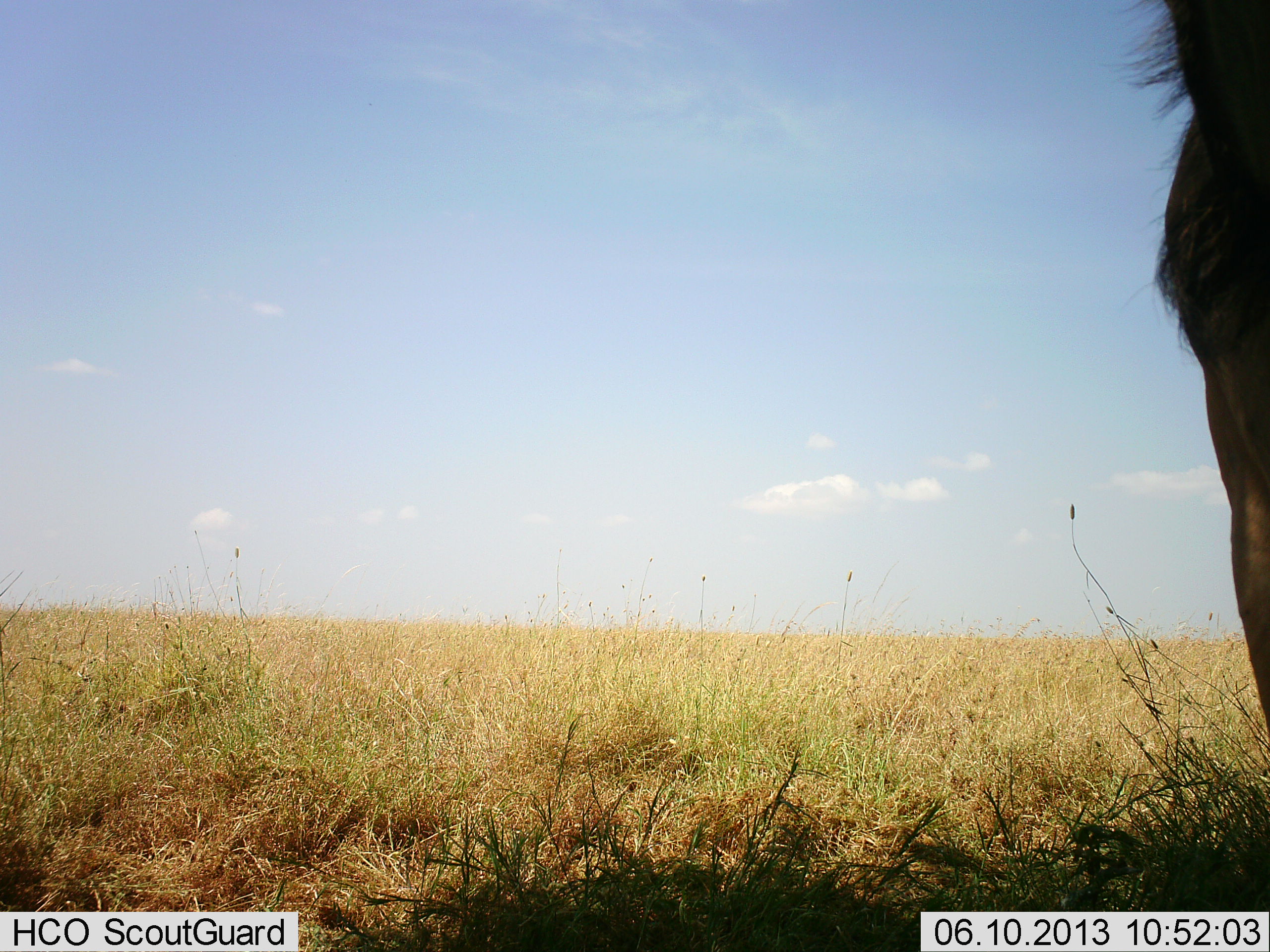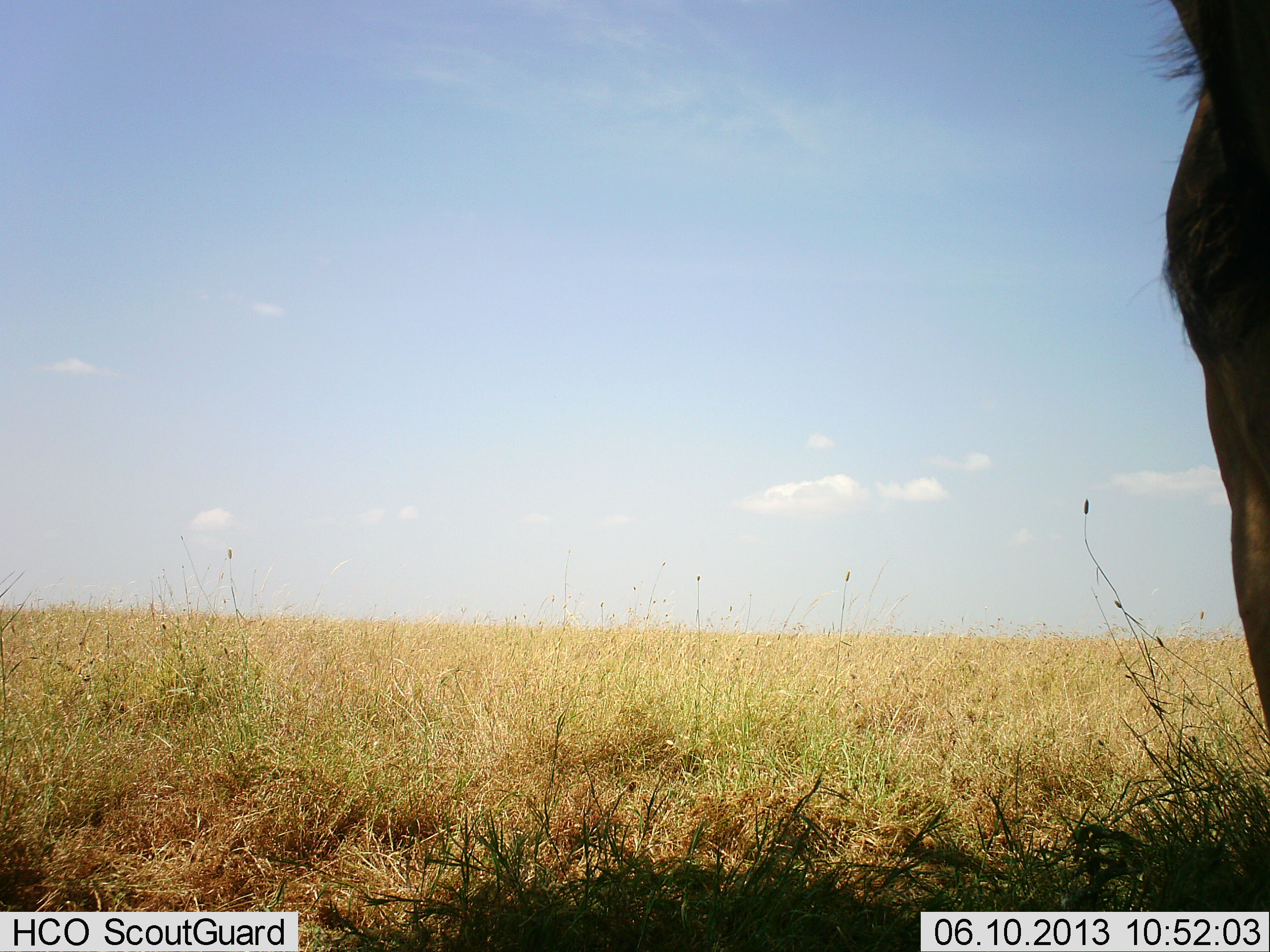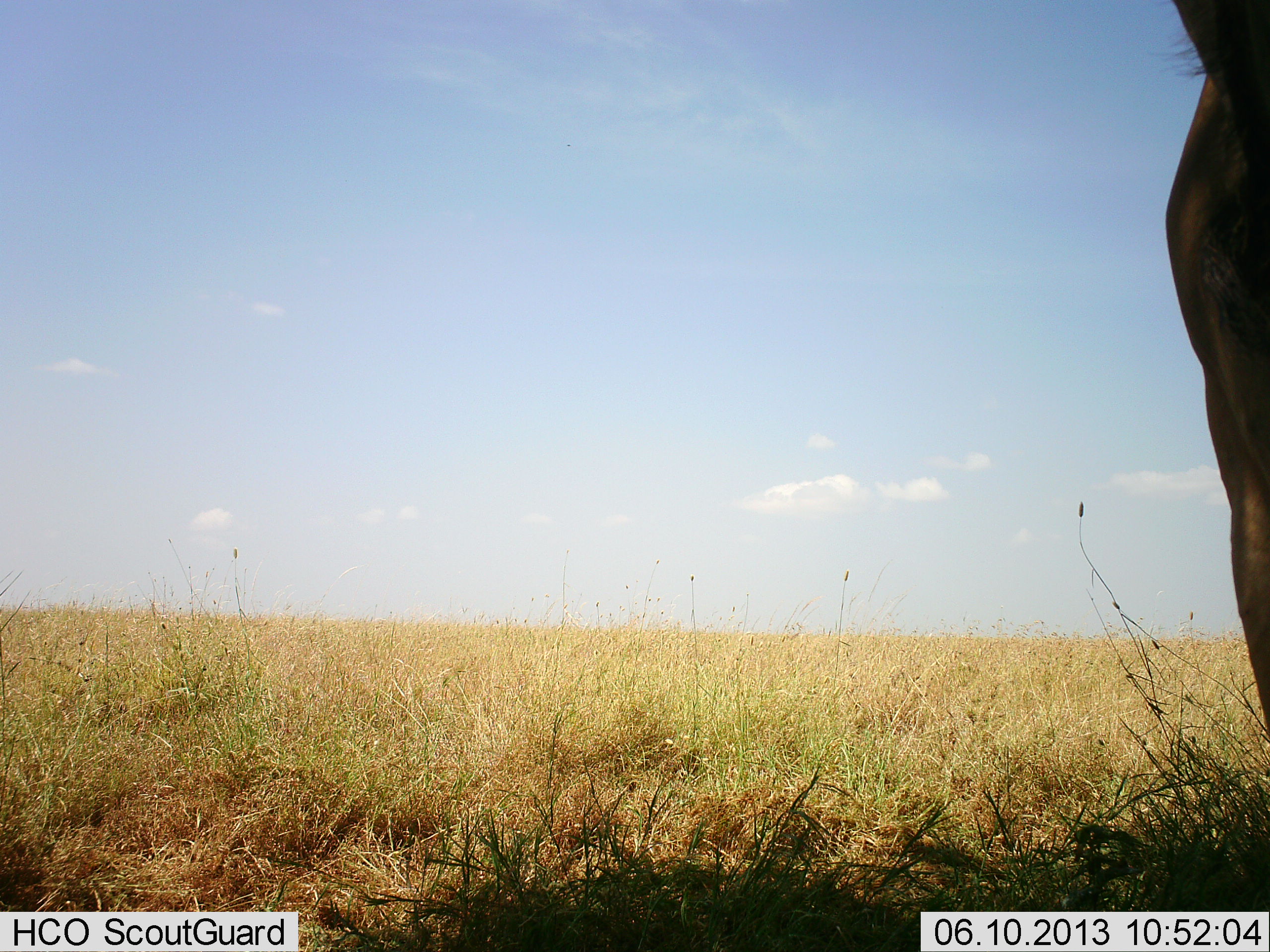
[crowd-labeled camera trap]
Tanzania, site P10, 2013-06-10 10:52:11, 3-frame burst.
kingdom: Animalia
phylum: Chordata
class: Mammalia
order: Artiodactyla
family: Bovidae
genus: Connochaetes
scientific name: Connochaetes taurinus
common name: blue wildebeest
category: wildebeest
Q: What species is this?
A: Wildebeest (blue wildebeest) (Connochaetes taurinus).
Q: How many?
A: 1.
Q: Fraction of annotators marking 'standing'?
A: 83%.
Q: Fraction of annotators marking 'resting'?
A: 0%.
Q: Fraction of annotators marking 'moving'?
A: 0%.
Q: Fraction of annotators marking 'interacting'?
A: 0%.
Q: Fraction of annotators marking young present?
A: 0%.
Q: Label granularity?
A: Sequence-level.